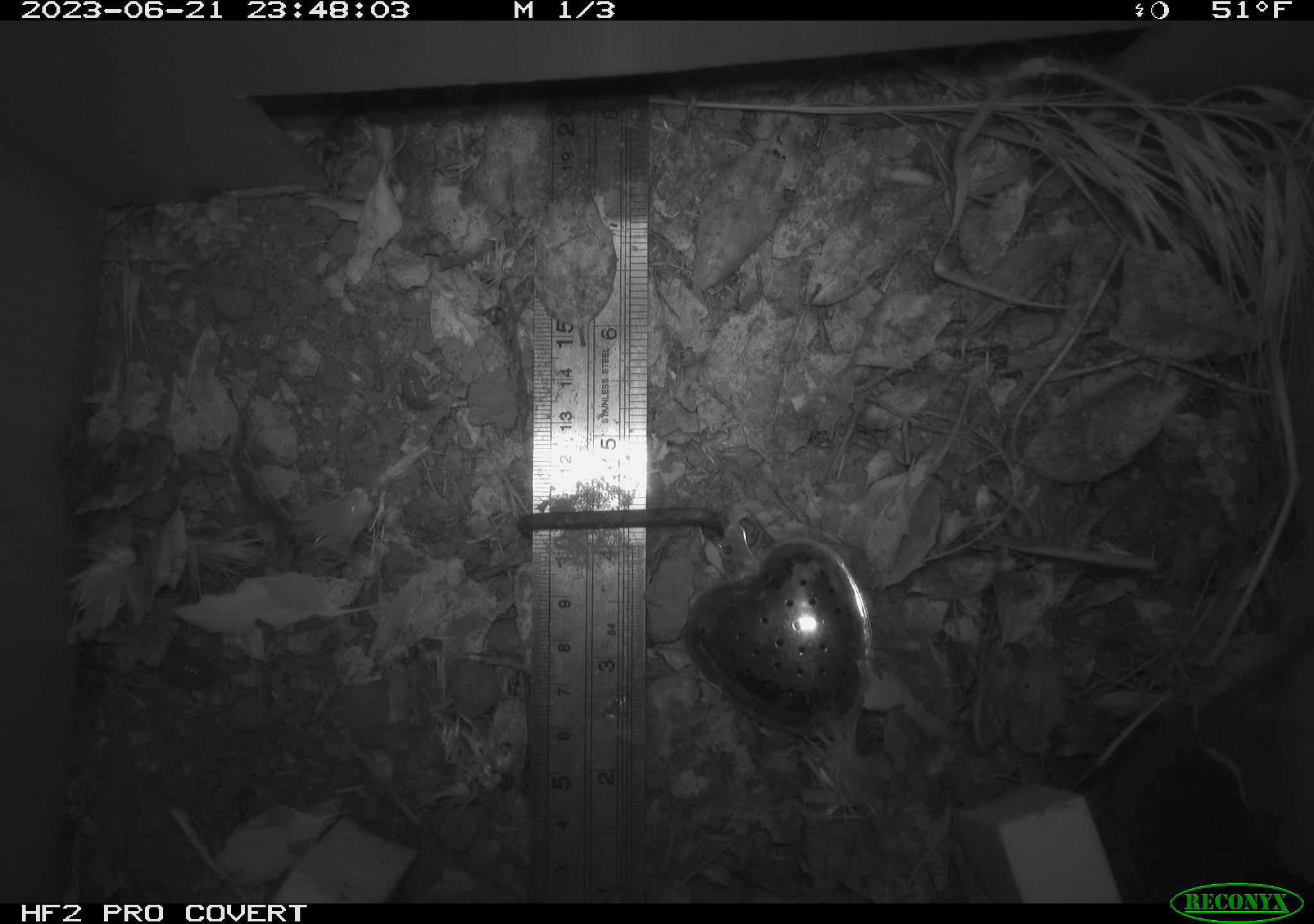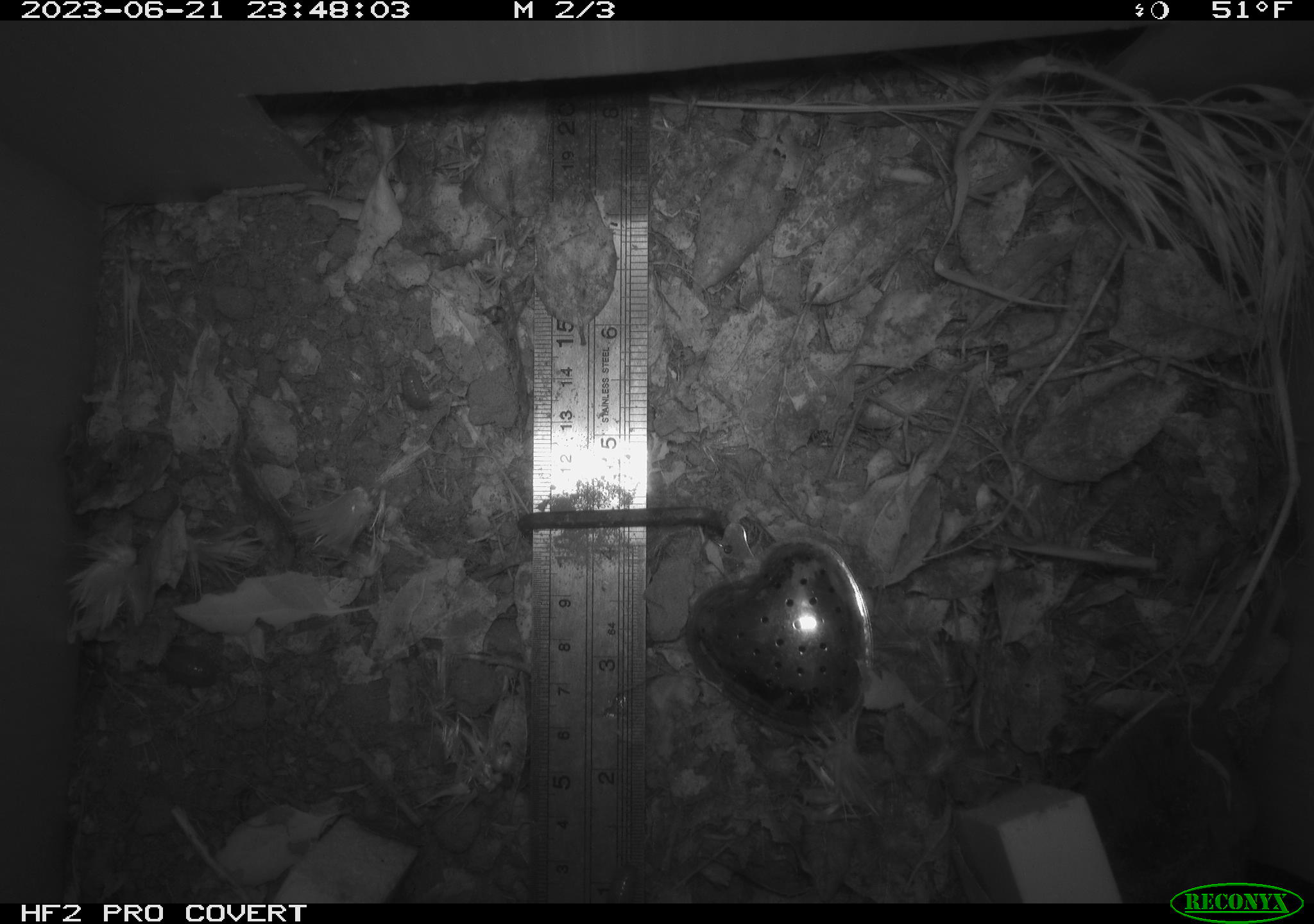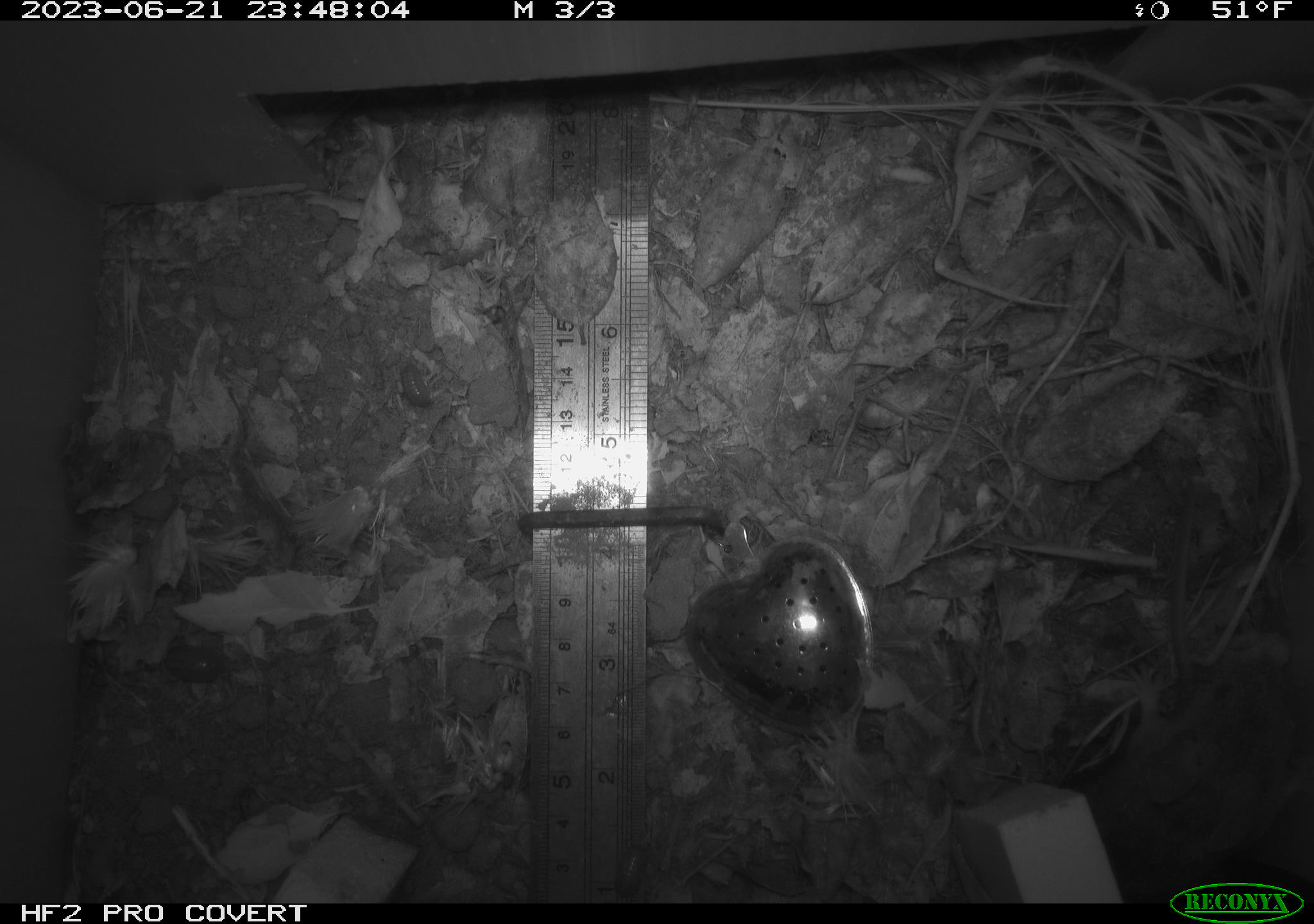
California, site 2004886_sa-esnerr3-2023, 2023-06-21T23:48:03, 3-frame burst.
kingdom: Animalia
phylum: Chordata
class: Mammalia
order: Rodentia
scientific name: Rodentia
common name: mouse species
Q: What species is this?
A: Mouse species (Rodentia).